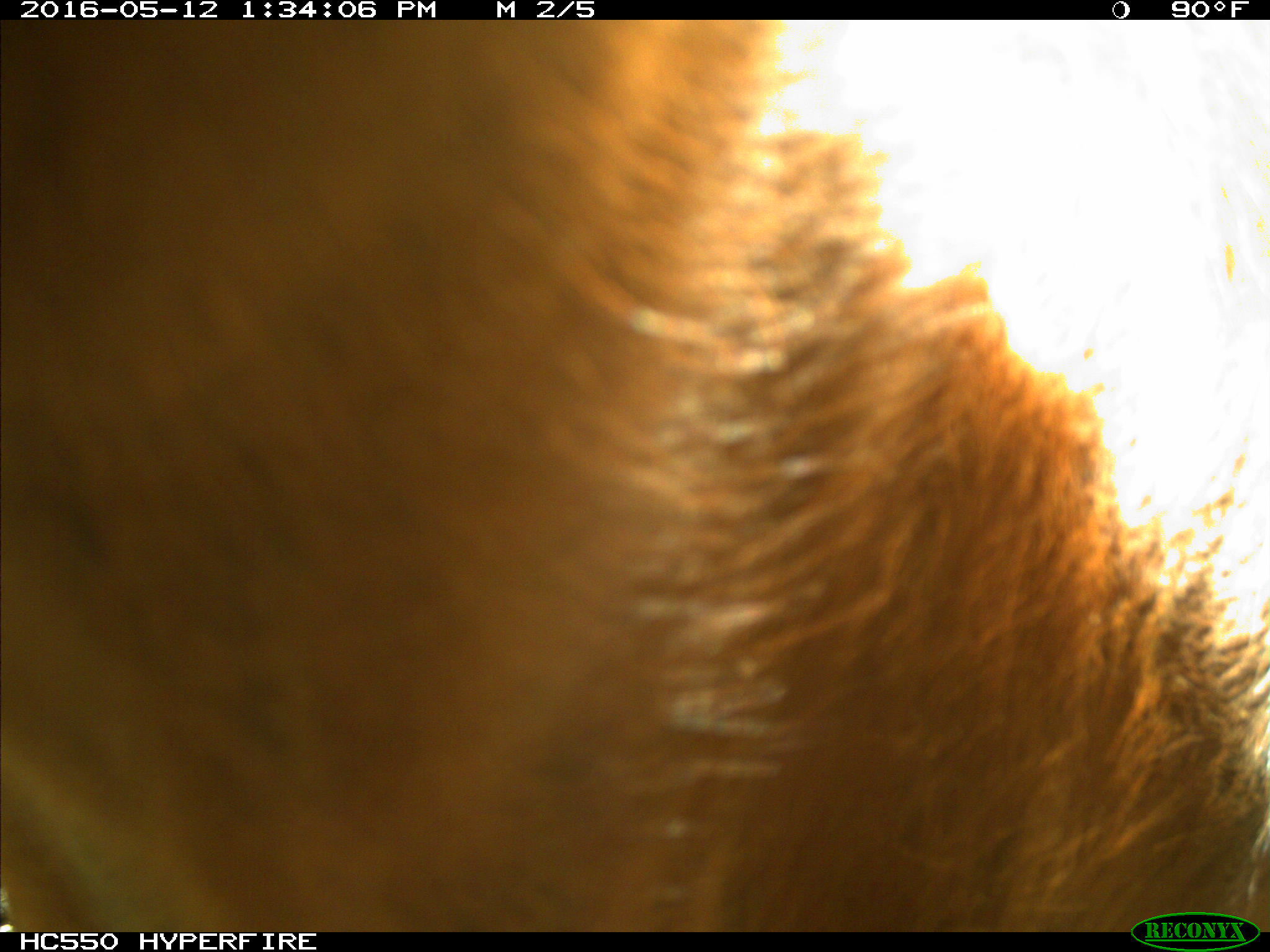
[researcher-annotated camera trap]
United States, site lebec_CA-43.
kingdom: Animalia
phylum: Chordata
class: Mammalia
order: Artiodactyla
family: Bovidae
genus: Bos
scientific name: Bos taurus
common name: domestic cow